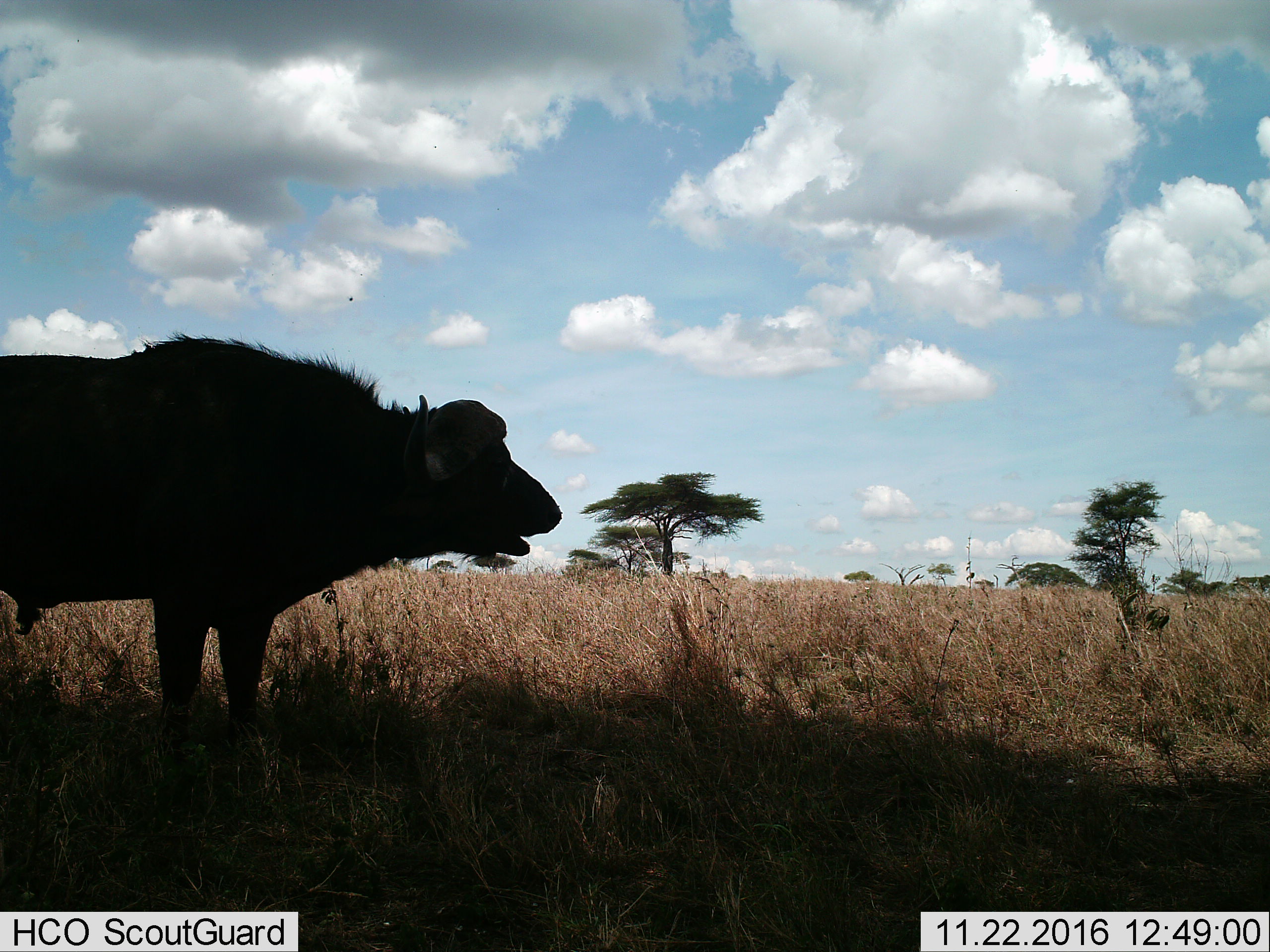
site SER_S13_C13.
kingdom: Animalia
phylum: Chordata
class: Mammalia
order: Artiodactyla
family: Bovidae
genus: Syncerus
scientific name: Syncerus caffer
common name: african buffalo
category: buffalo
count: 1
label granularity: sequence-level